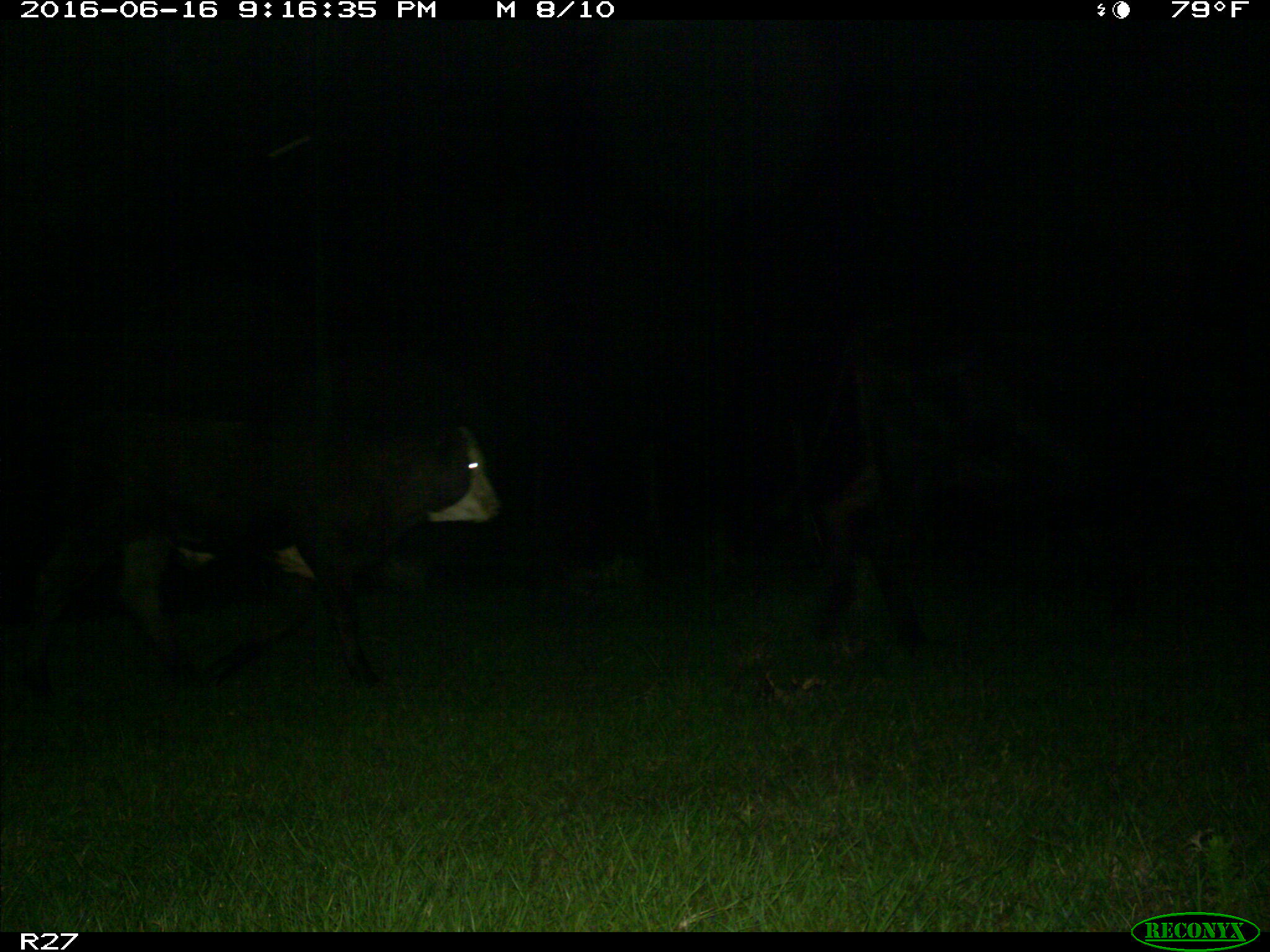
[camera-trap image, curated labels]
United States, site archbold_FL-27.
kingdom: Animalia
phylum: Chordata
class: Mammalia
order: Artiodactyla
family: Bovidae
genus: Bos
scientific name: Bos taurus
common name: domestic cow